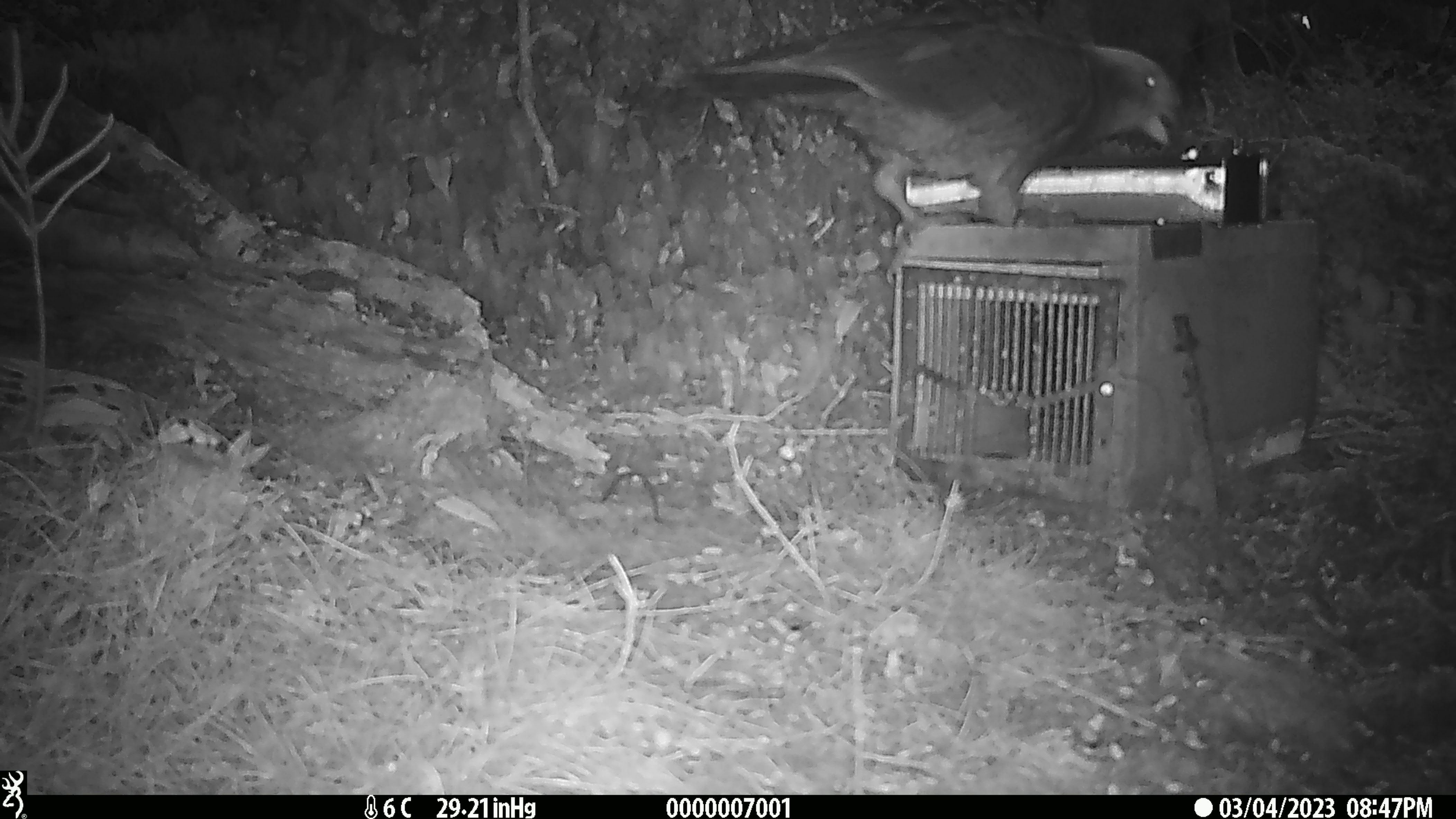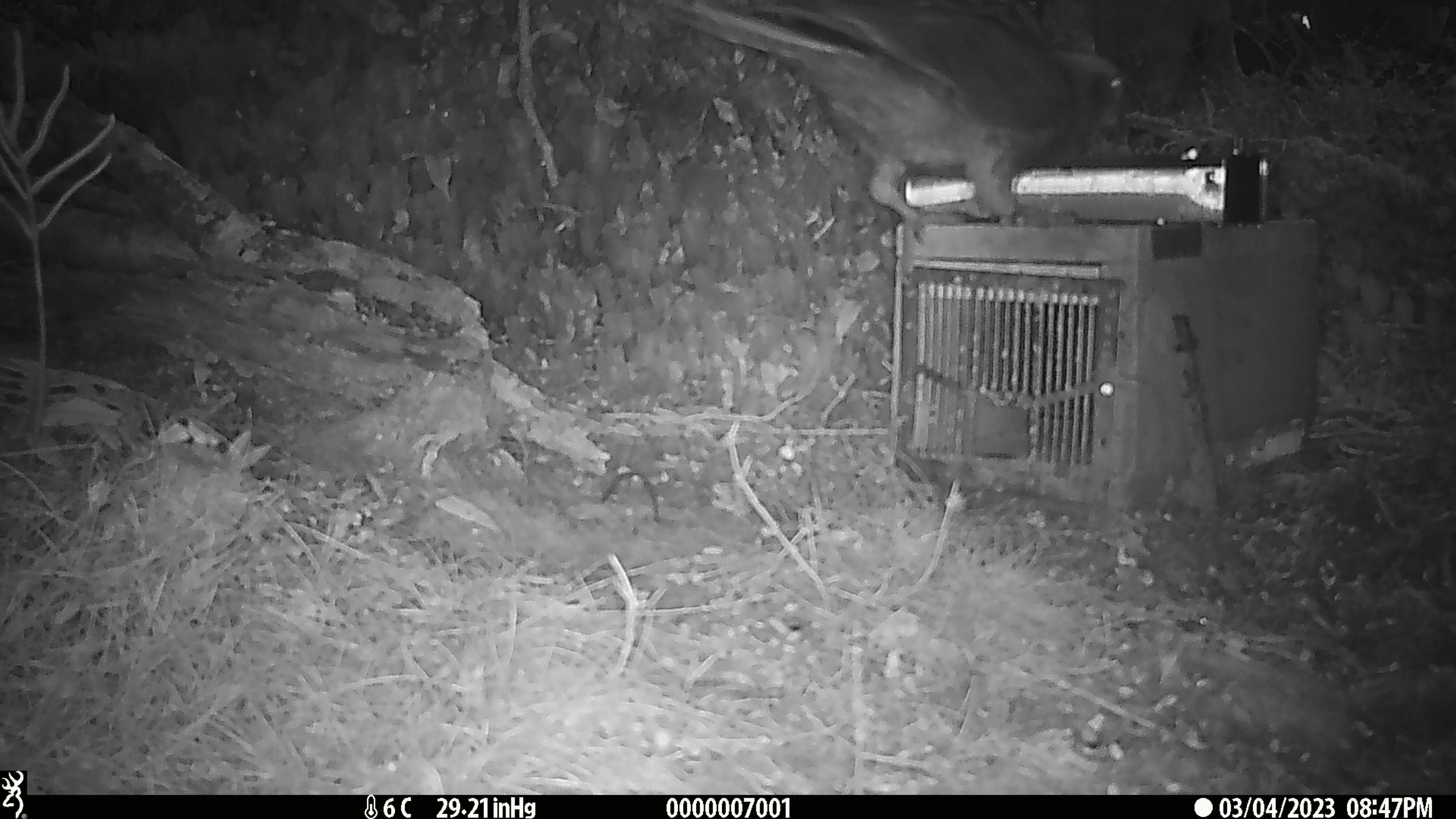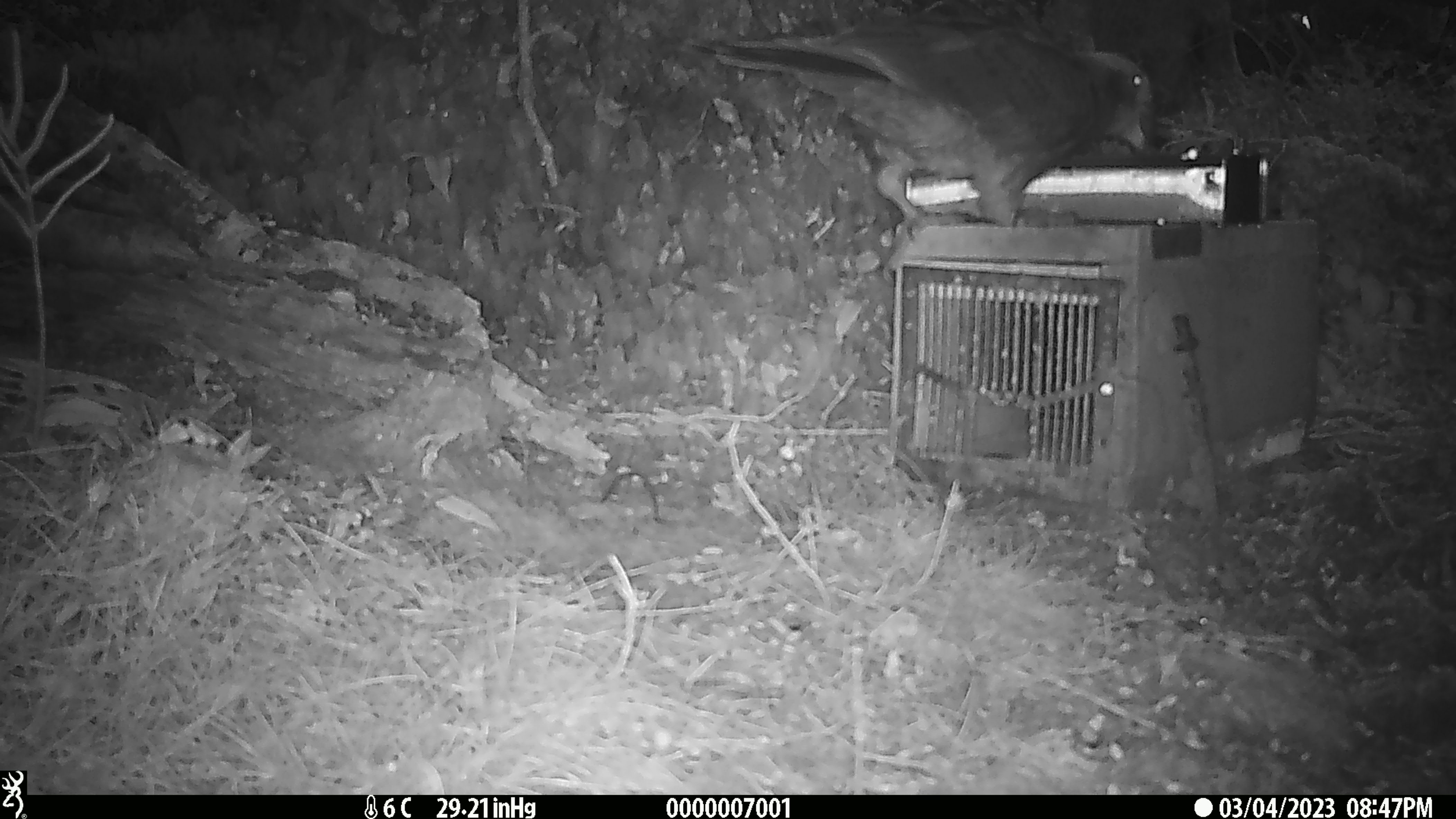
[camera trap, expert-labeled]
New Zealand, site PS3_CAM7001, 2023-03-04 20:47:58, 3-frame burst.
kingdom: Animalia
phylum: Chordata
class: Aves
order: Psittaciformes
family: Strigopidae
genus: Nestor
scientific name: Nestor notabilis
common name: kea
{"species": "kea (Nestor notabilis)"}